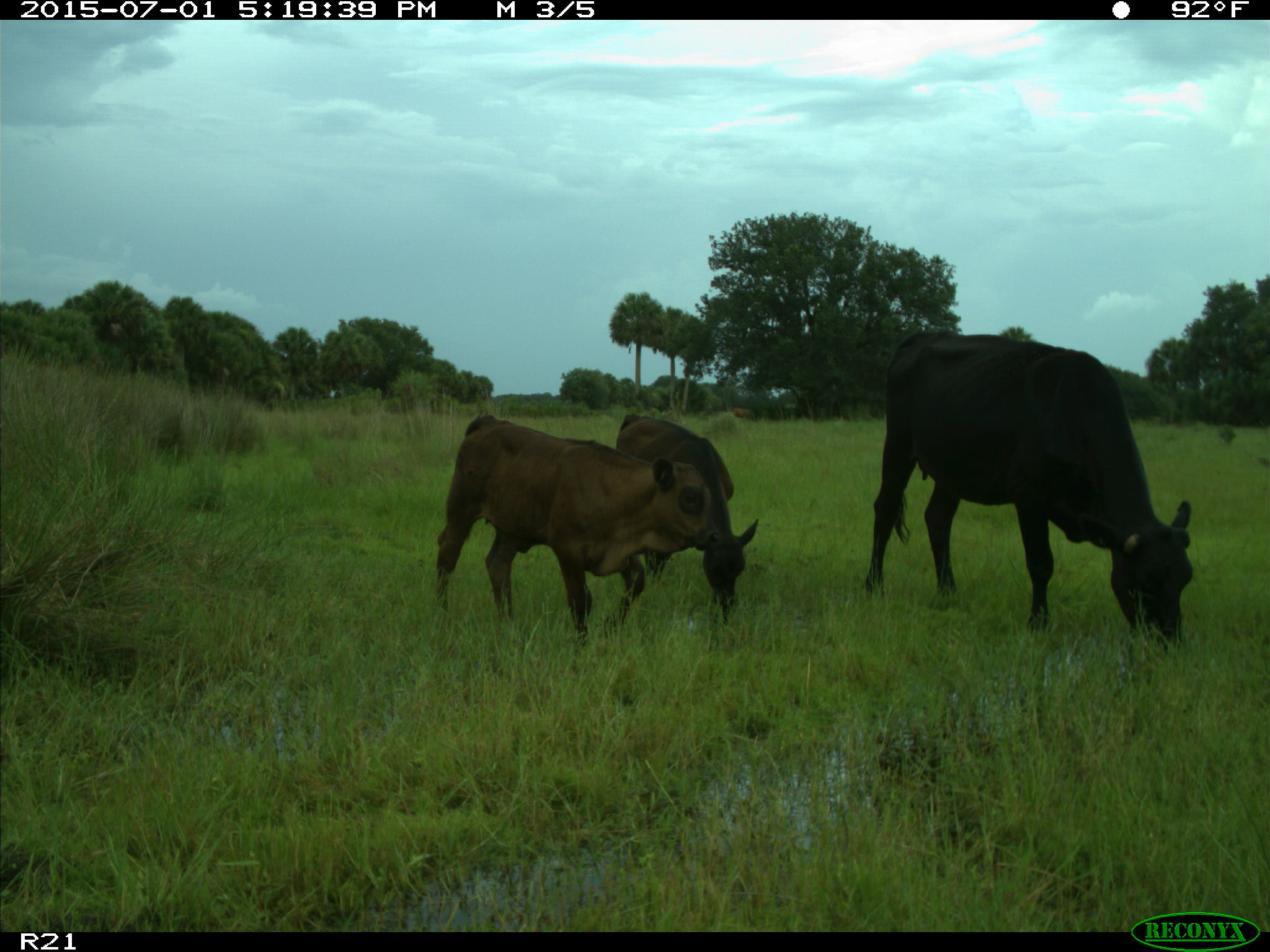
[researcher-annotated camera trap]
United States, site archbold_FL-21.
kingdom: Animalia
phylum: Chordata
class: Mammalia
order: Artiodactyla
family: Bovidae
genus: Bos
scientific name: Bos taurus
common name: domestic cow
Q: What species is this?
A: Bos taurus (domestic cow).